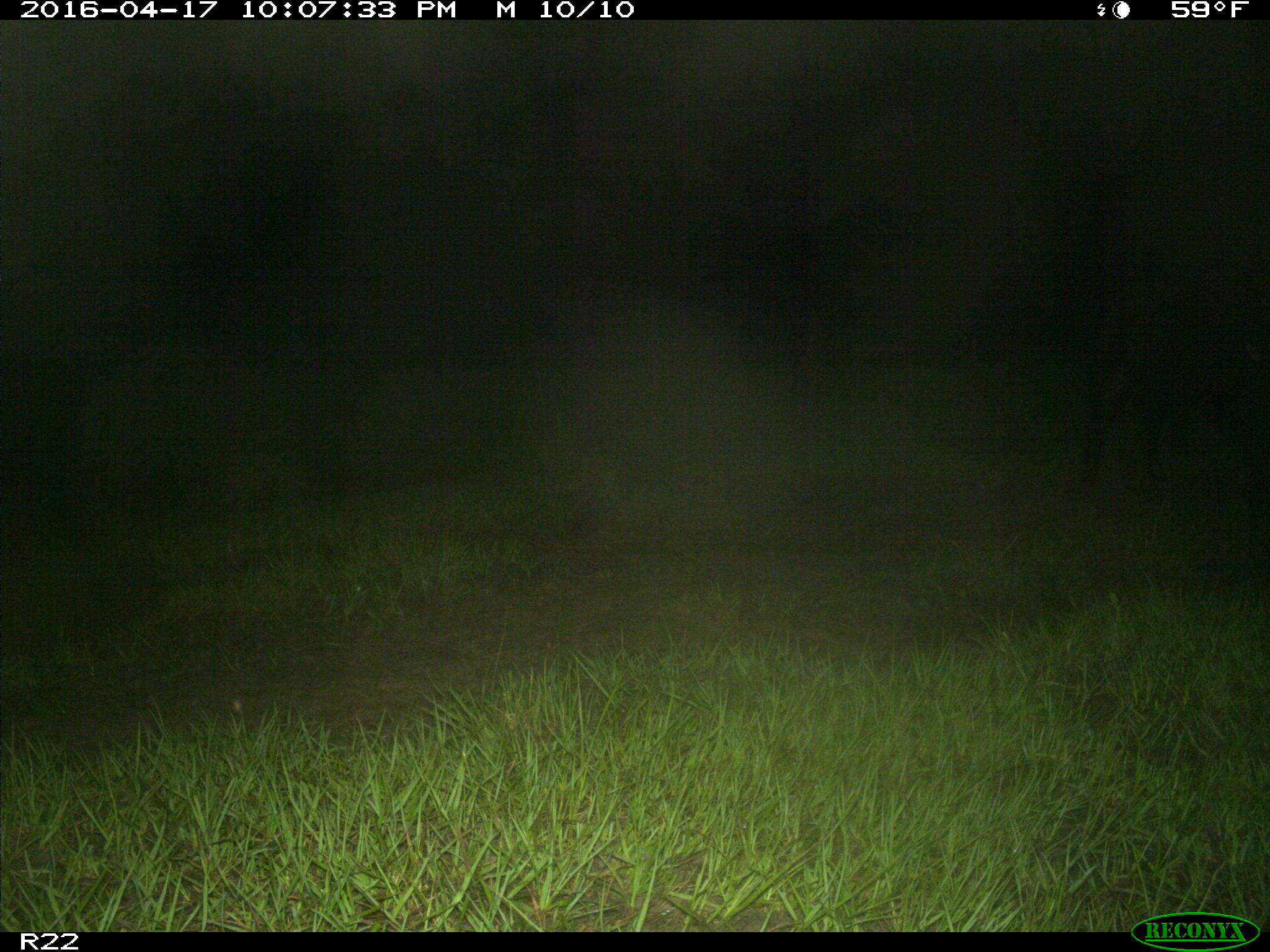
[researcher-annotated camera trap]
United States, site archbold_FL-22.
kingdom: Animalia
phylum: Chordata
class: Mammalia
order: Artiodactyla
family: Suidae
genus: Sus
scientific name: Sus scrofa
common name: wild boar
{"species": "Sus scrofa (wild boar)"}